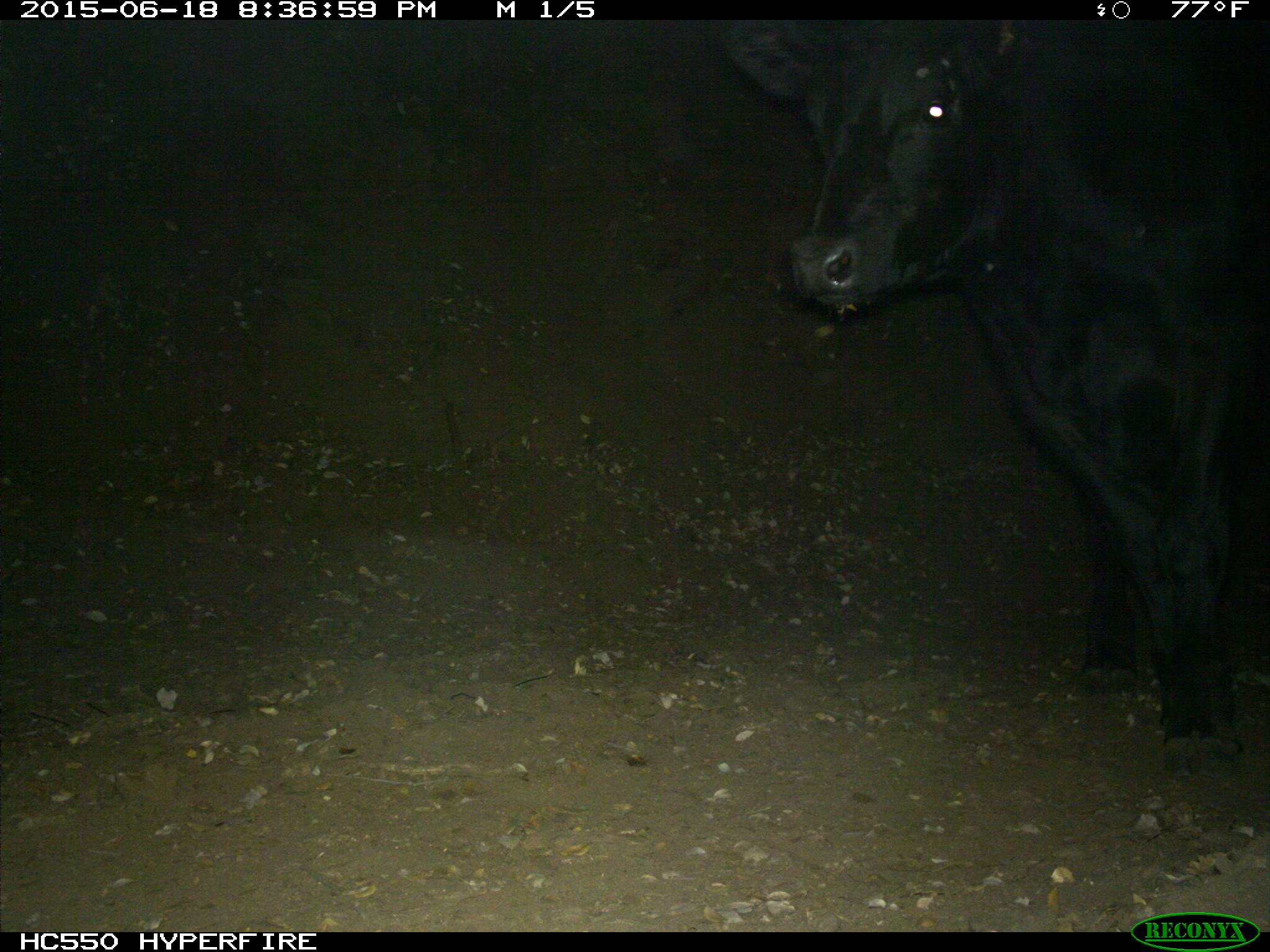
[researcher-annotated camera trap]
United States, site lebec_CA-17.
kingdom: Animalia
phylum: Chordata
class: Mammalia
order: Artiodactyla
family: Bovidae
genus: Bos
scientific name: Bos taurus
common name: domestic cow